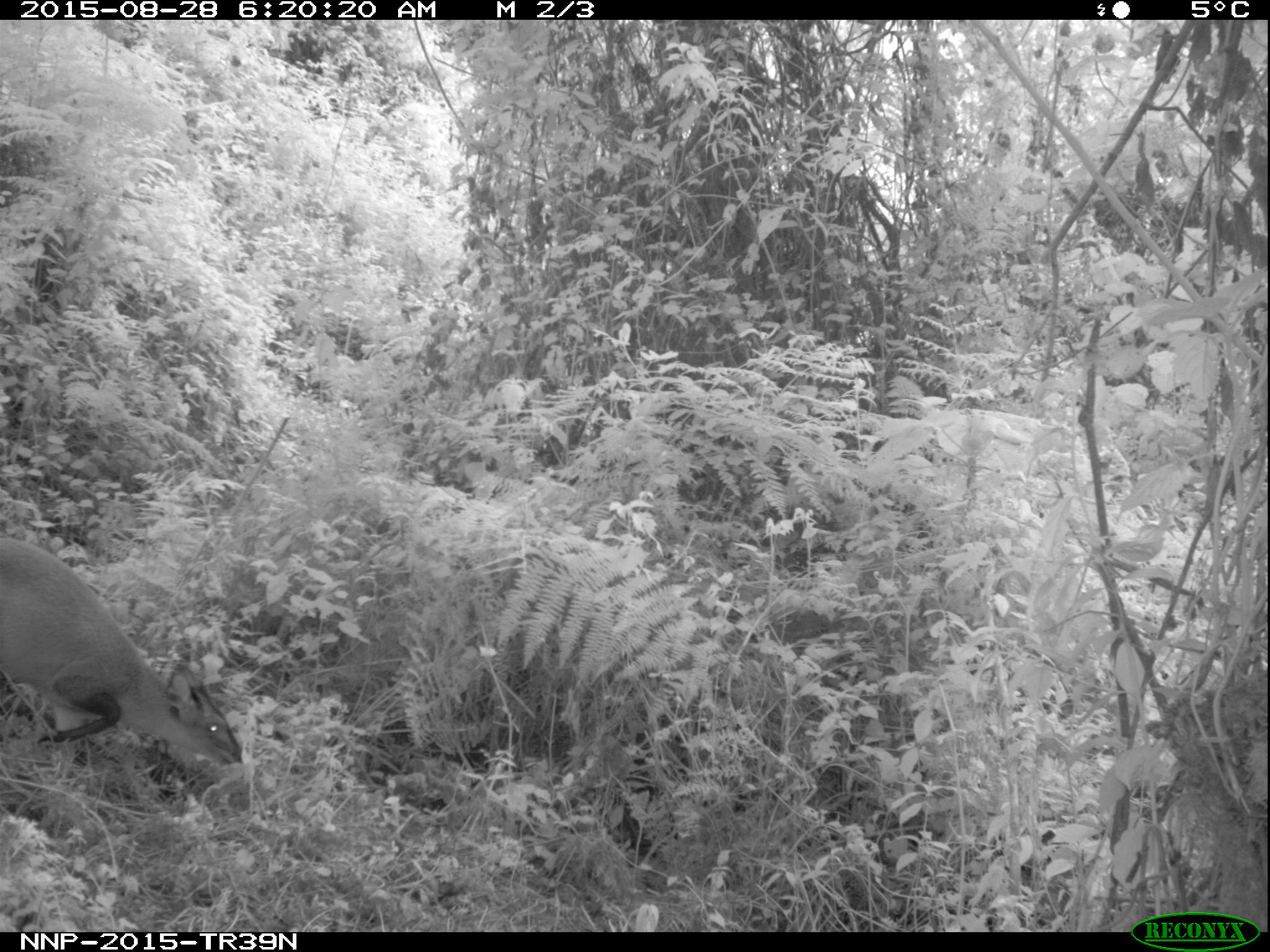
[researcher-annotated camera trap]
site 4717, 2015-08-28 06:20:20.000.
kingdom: Animalia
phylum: Chordata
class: Mammalia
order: Artiodactyla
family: Bovidae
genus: Cephalophus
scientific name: Cephalophus nigrifrons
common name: black-fronted duiker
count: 1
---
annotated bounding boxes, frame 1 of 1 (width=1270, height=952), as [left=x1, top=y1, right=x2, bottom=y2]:
cephalophus nigrifrons: [left=0, top=528, right=238, bottom=773]